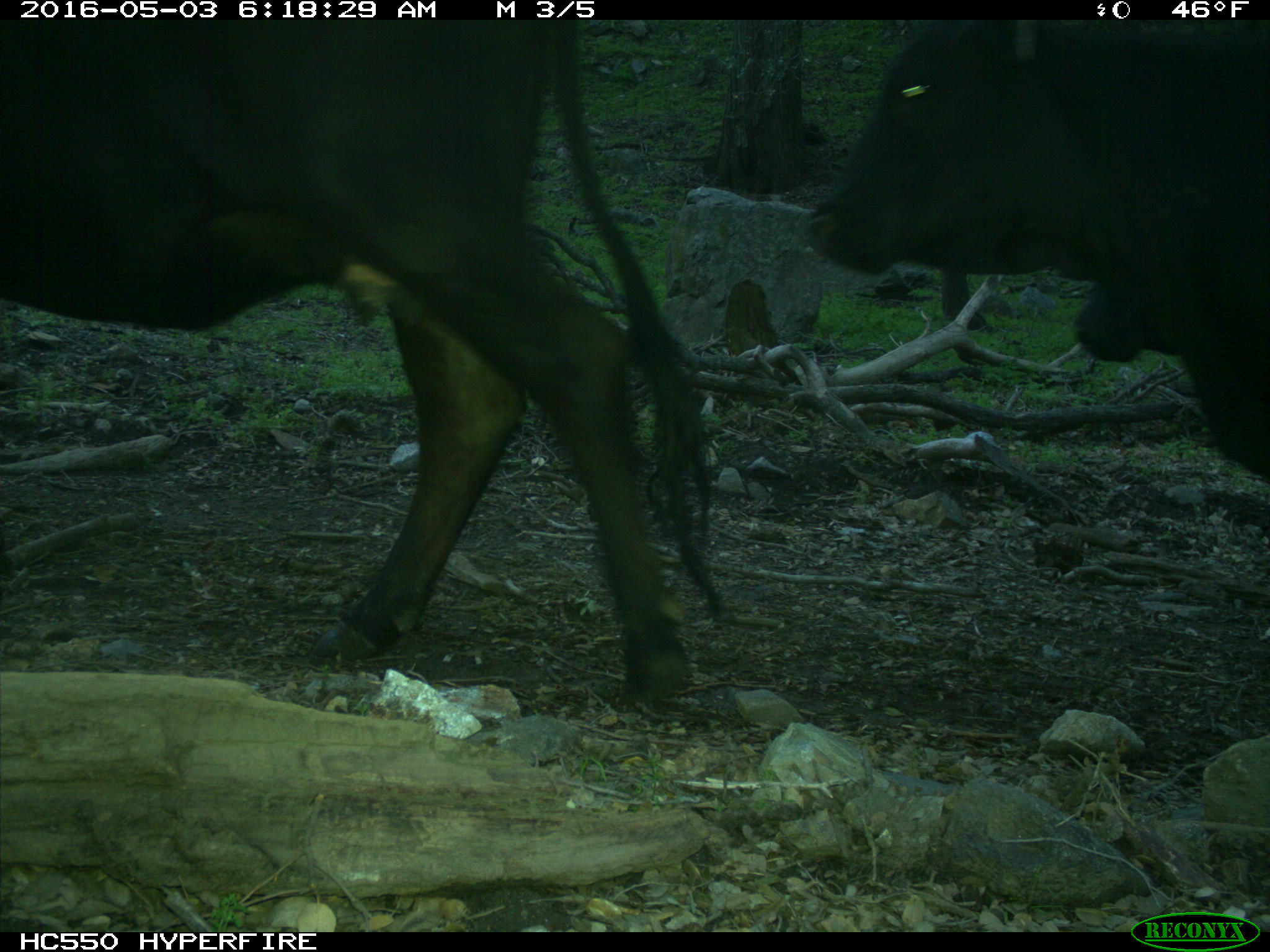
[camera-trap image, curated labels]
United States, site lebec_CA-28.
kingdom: Animalia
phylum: Chordata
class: Mammalia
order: Artiodactyla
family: Bovidae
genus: Bos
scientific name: Bos taurus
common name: domestic cow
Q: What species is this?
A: Bos taurus (domestic cow).